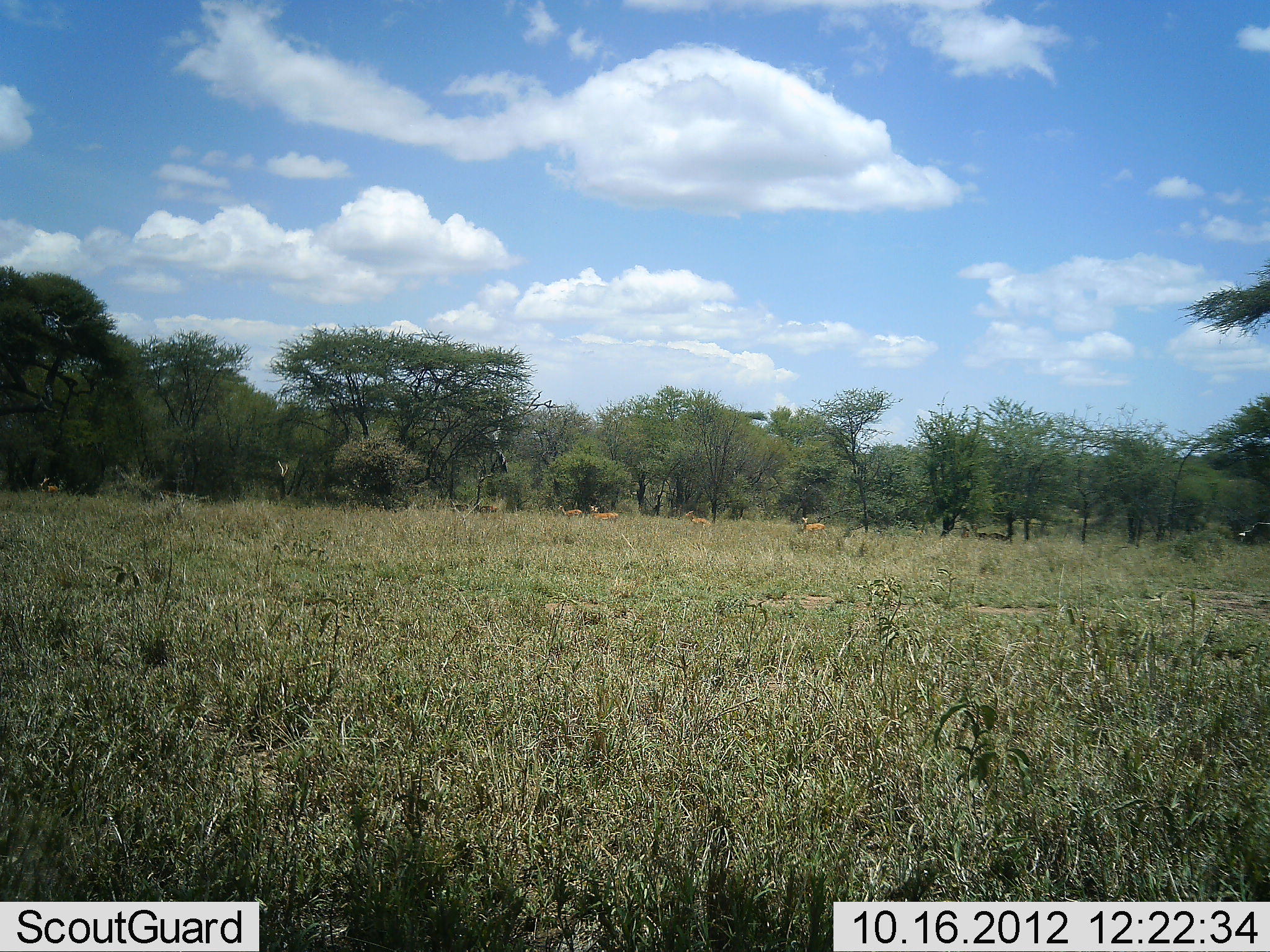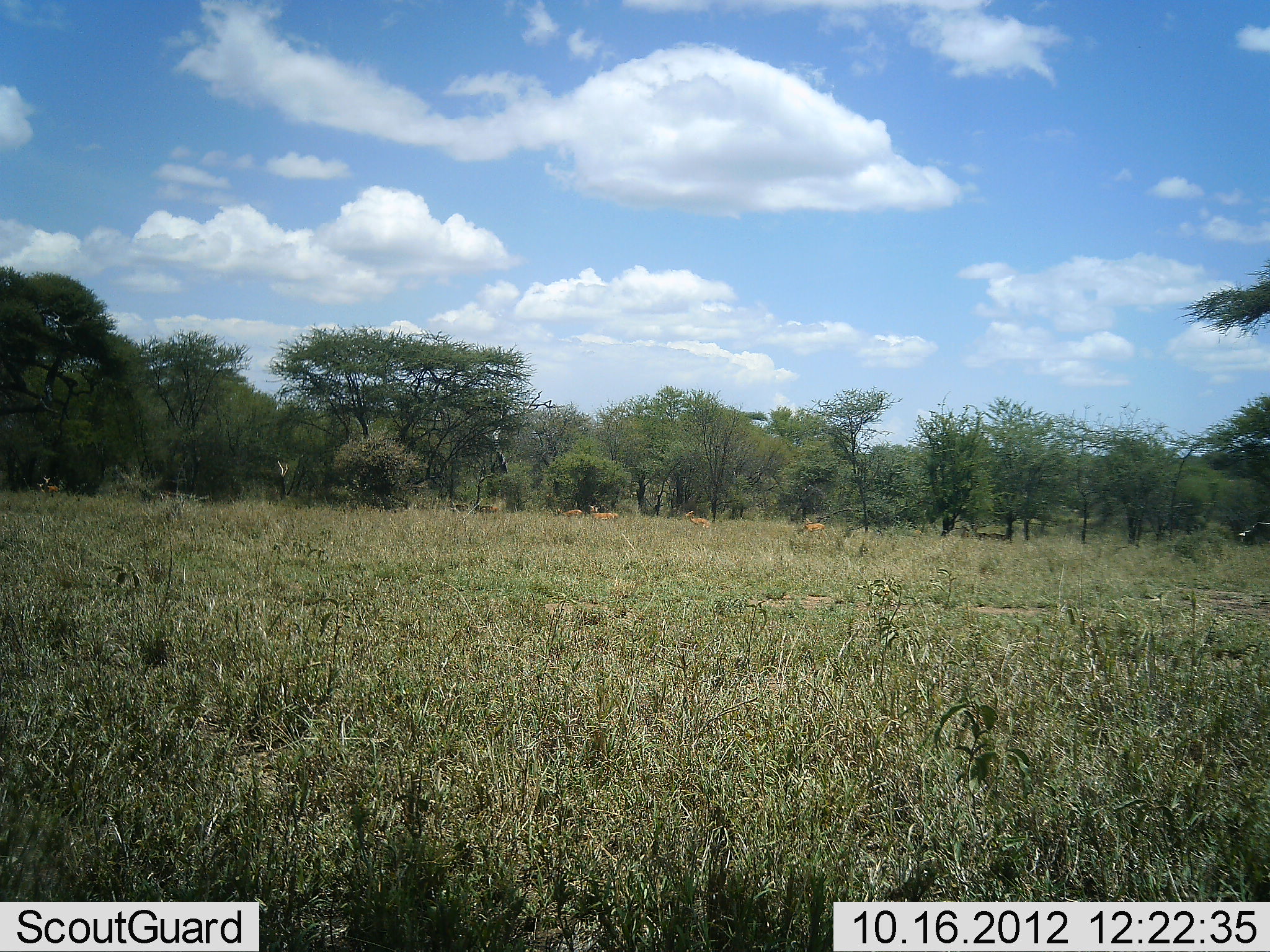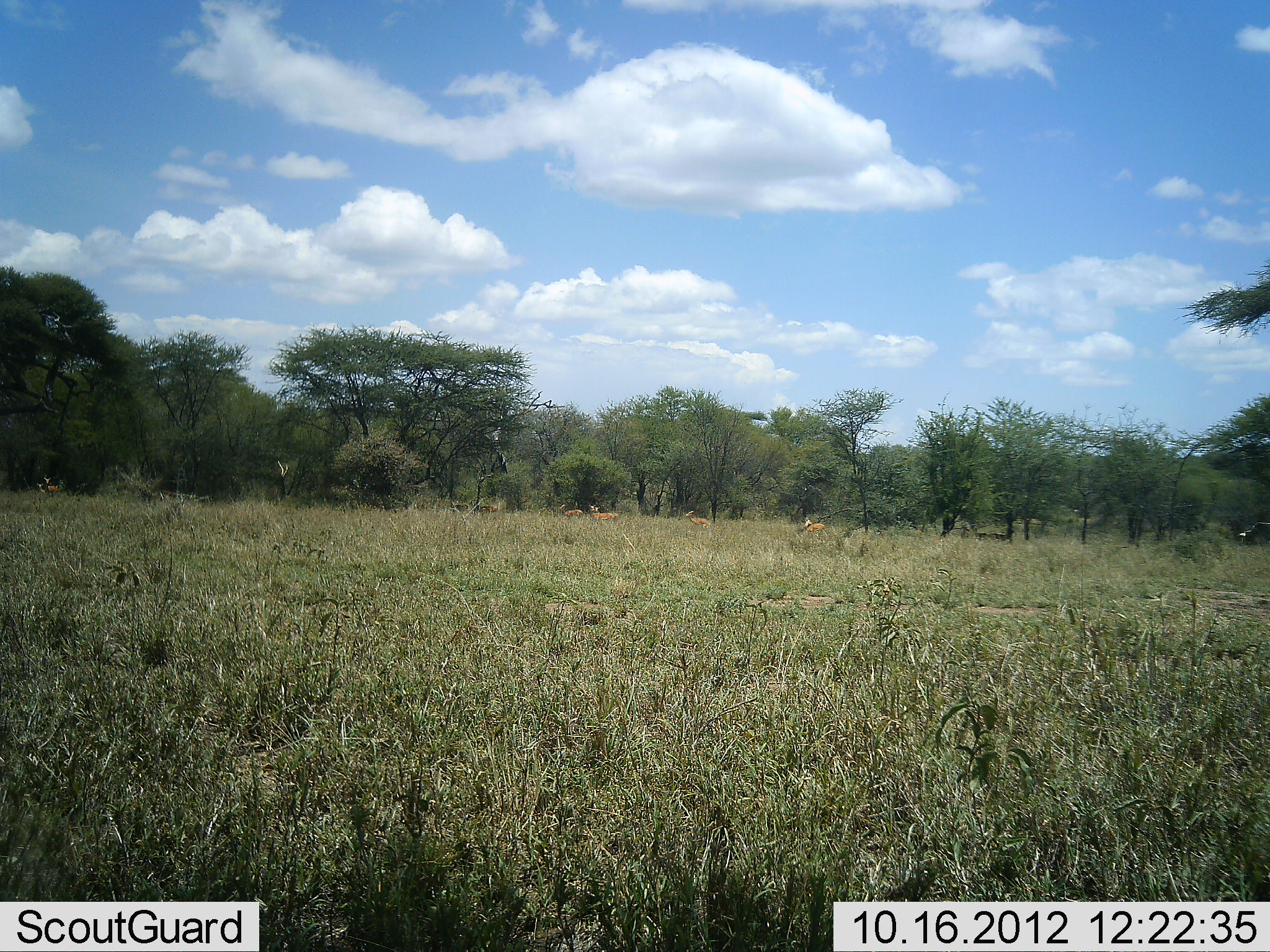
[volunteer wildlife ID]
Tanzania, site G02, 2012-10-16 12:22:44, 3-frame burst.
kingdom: Animalia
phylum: Chordata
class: Mammalia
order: Artiodactyla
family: Bovidae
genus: Aepyceros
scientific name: Aepyceros melampus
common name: impala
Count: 6.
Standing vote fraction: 67%.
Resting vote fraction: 0%.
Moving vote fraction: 0%.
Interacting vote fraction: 0%.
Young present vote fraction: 0%.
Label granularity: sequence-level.